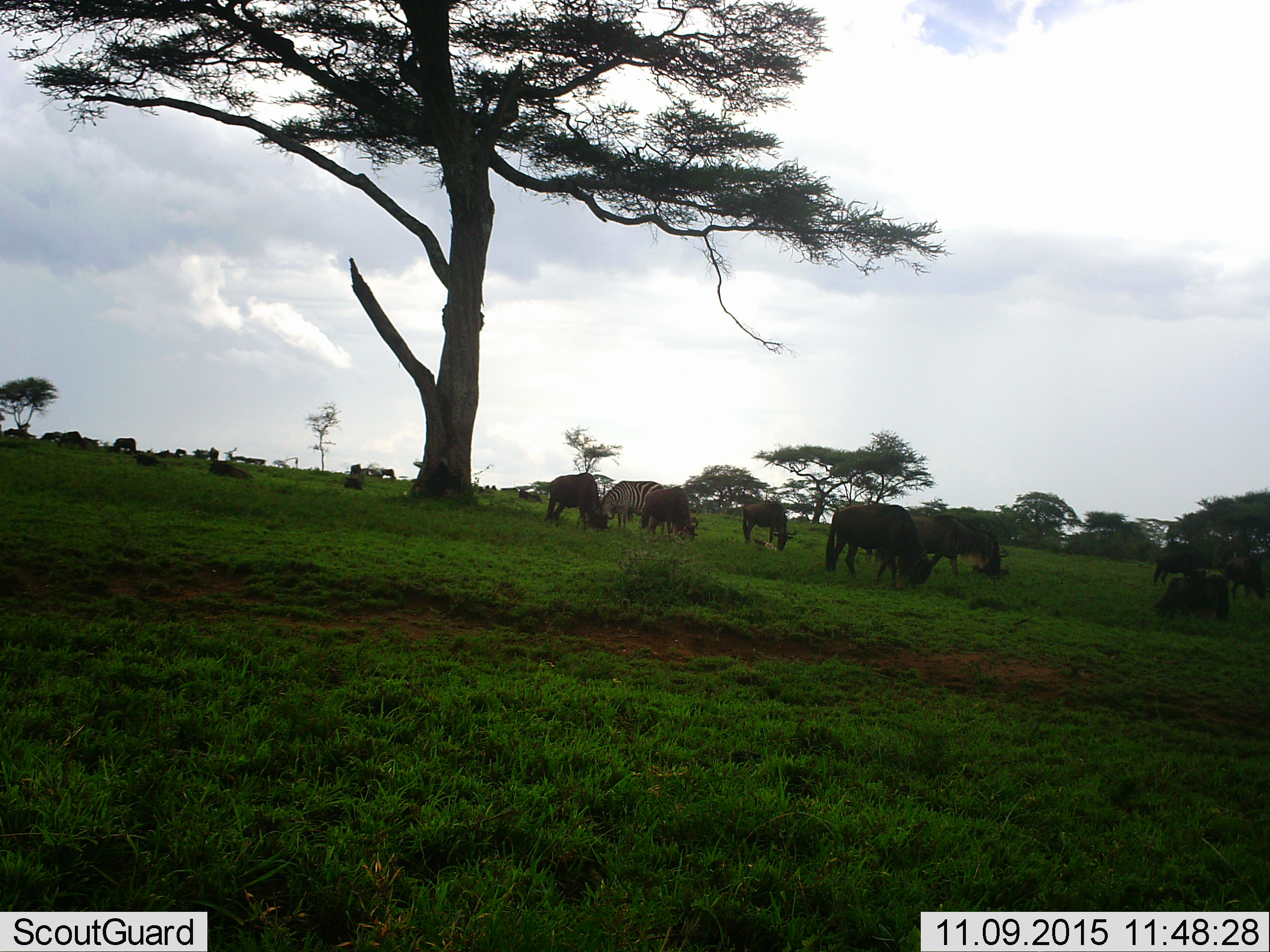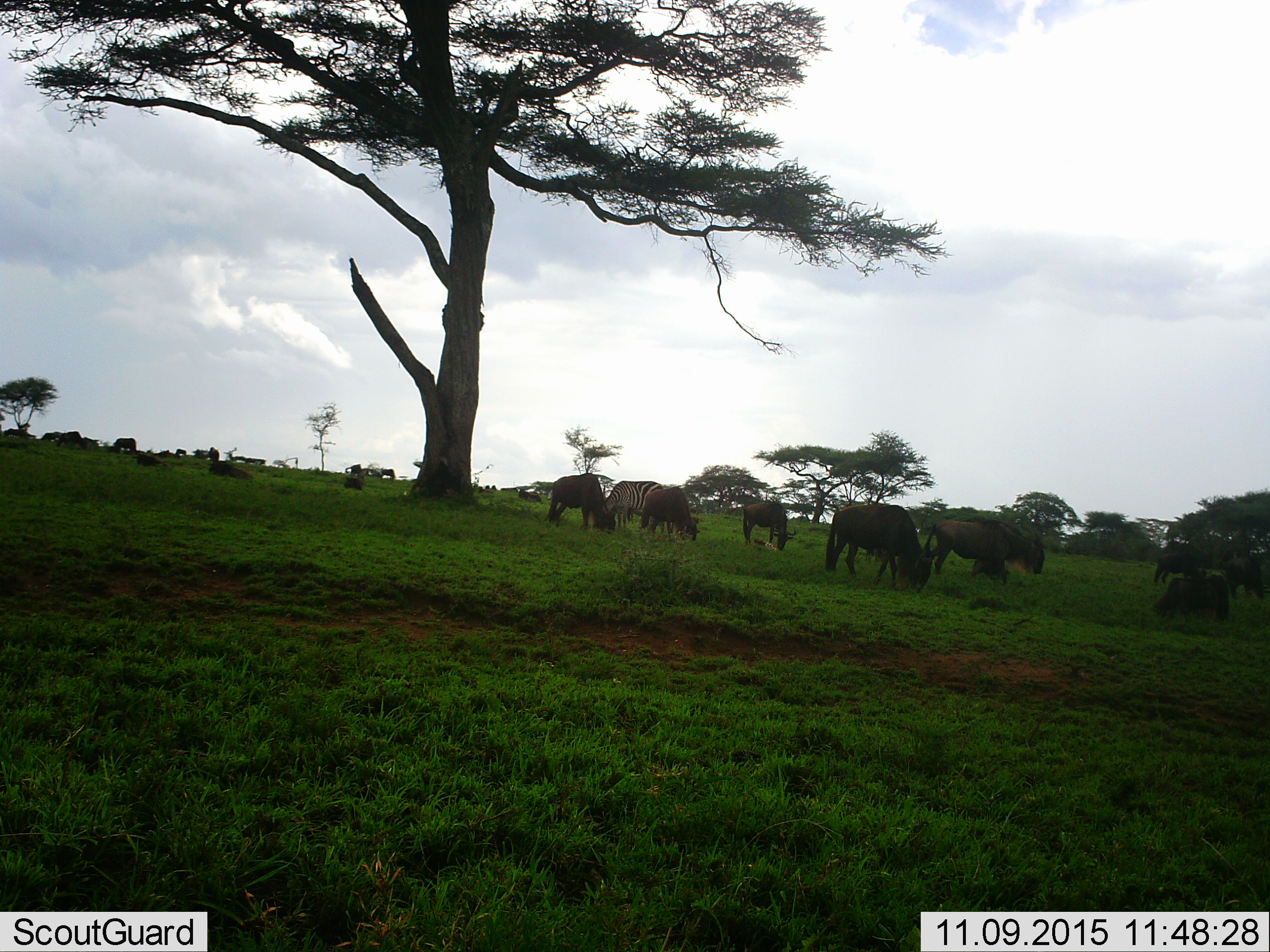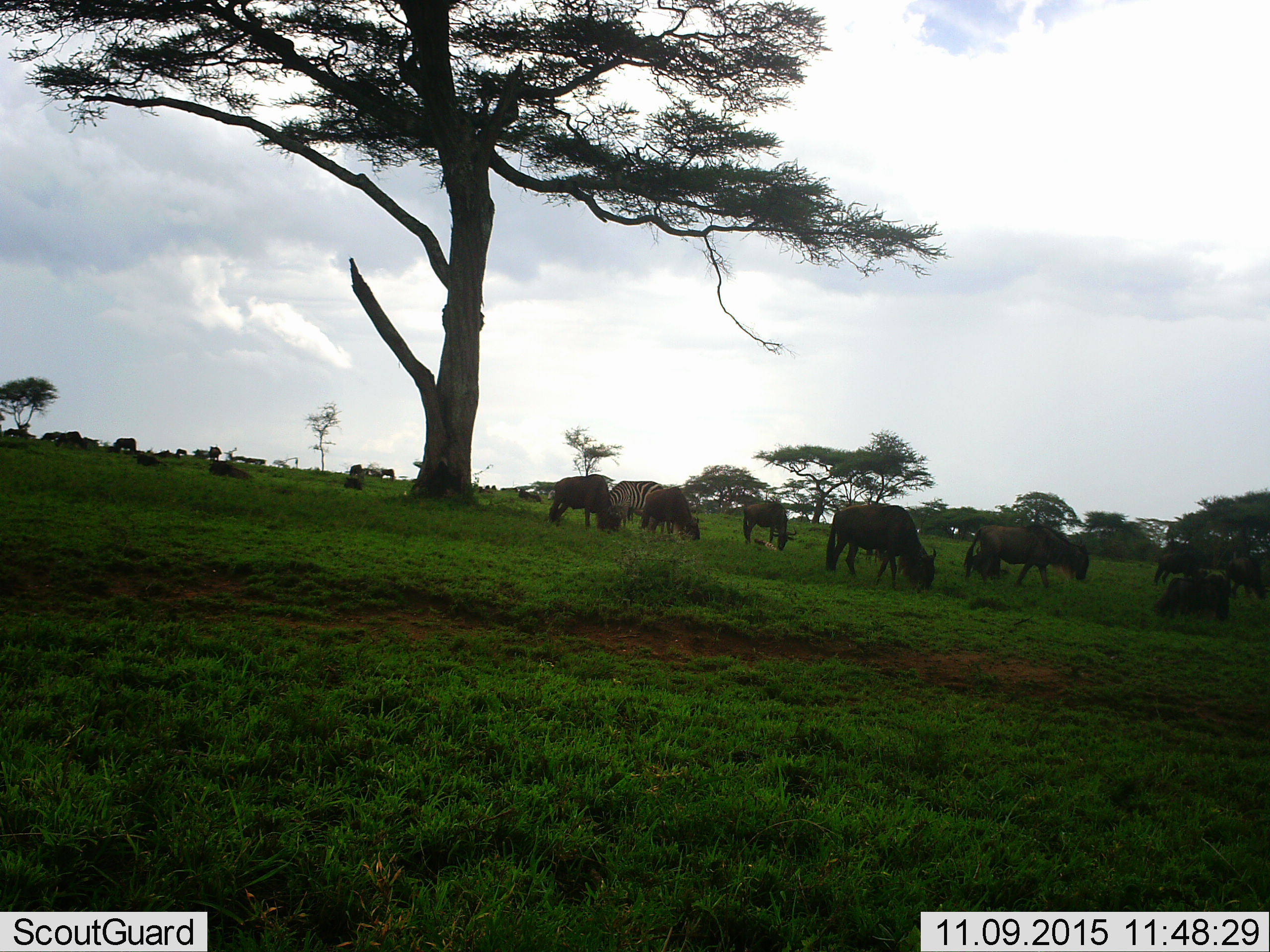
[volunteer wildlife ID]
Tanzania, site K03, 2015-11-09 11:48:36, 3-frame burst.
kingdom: Animalia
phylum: Chordata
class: Mammalia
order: Artiodactyla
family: Bovidae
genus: Connochaetes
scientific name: Connochaetes taurinus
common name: blue wildebeest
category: wildebeest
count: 11-50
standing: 43%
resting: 43%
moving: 57%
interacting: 0%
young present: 14%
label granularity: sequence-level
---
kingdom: Animalia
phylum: Chordata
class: Mammalia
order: Perissodactyla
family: Equidae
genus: Equus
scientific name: Equus quagga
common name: plains zebra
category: zebra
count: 1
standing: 50%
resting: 0%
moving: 0%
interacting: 0%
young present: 0%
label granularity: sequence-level